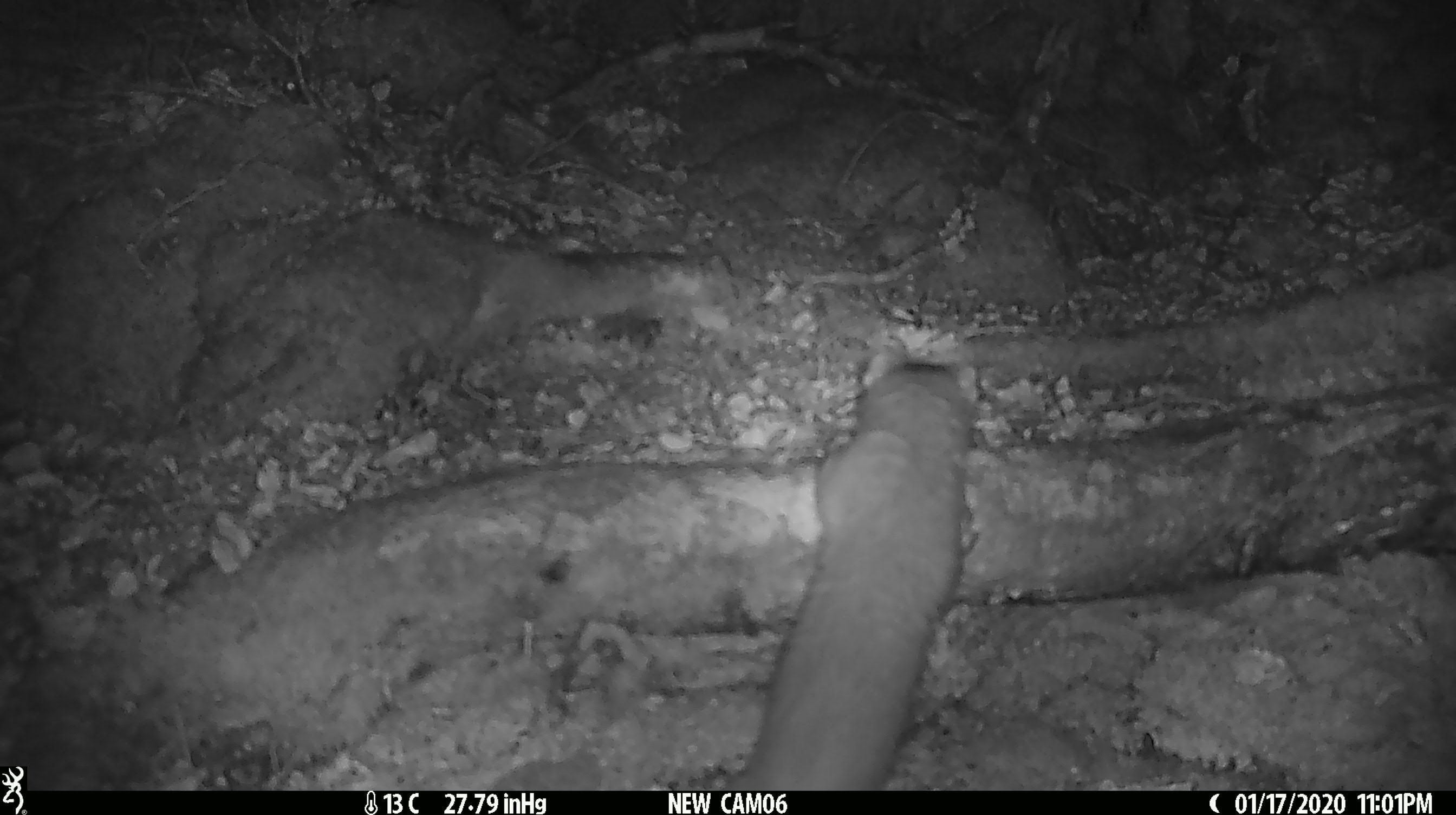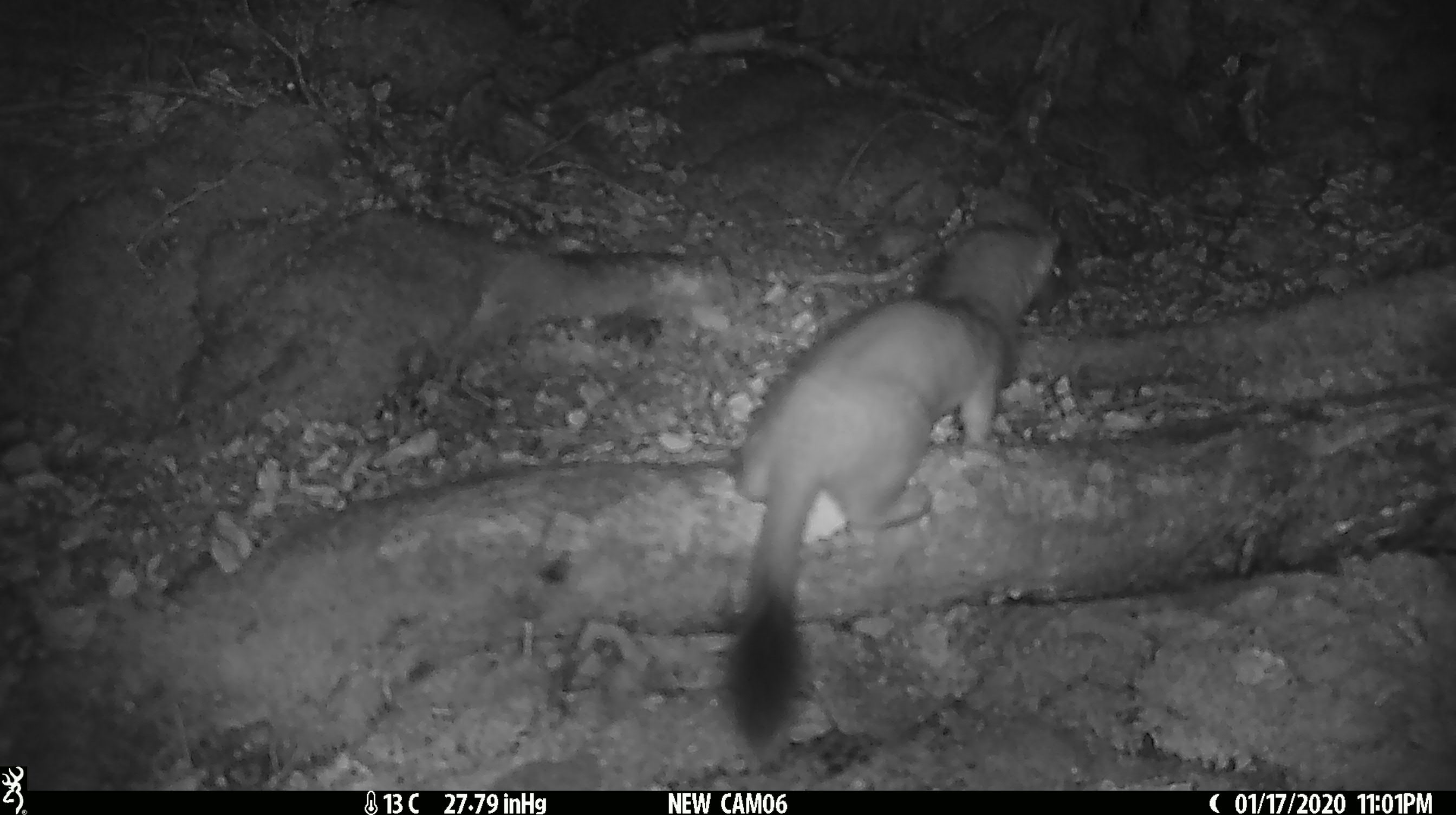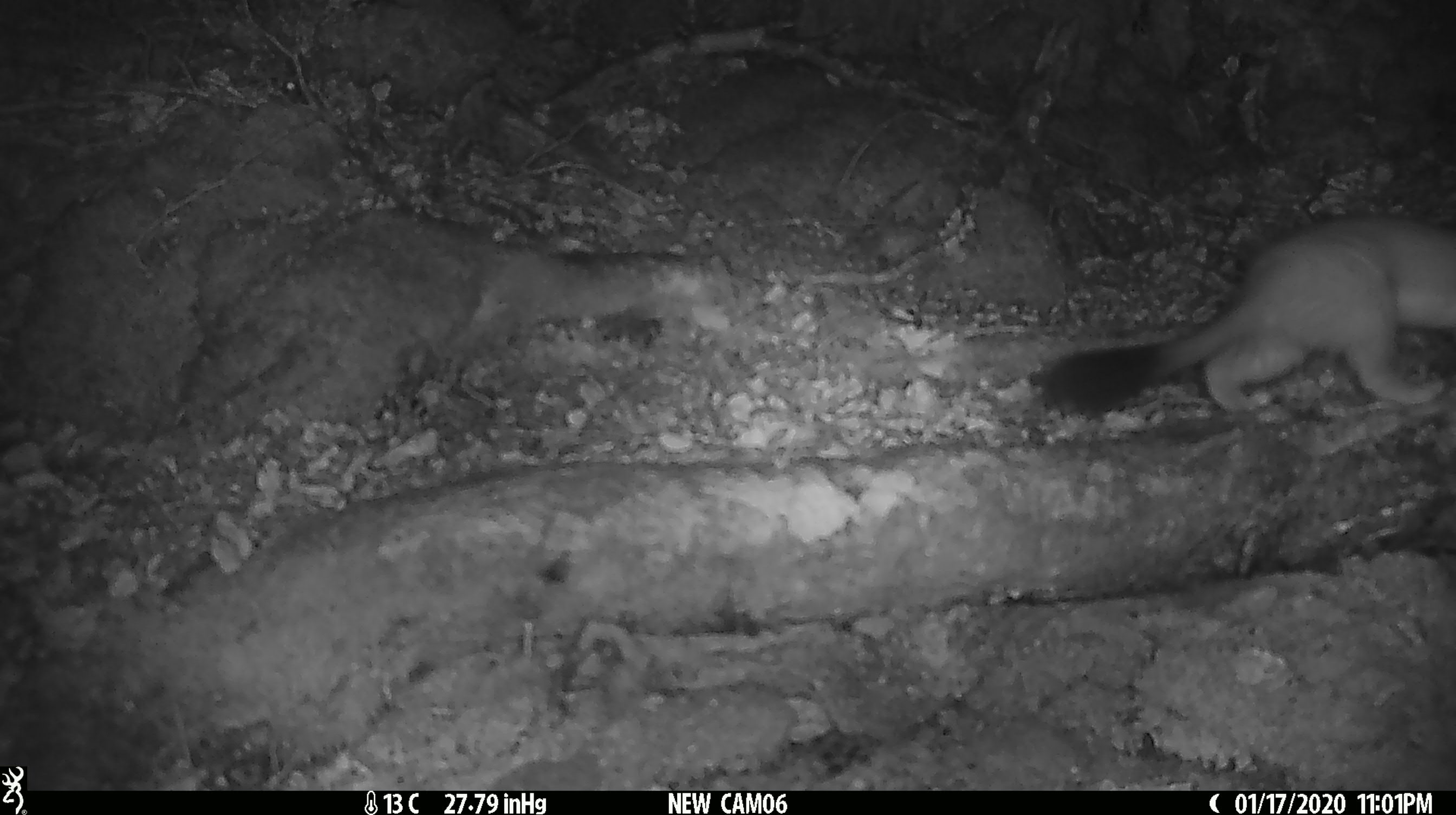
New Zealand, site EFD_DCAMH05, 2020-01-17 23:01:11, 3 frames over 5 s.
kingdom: Animalia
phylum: Chordata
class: Mammalia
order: Carnivora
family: Mustelidae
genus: Mustela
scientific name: Mustela erminea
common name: stoat